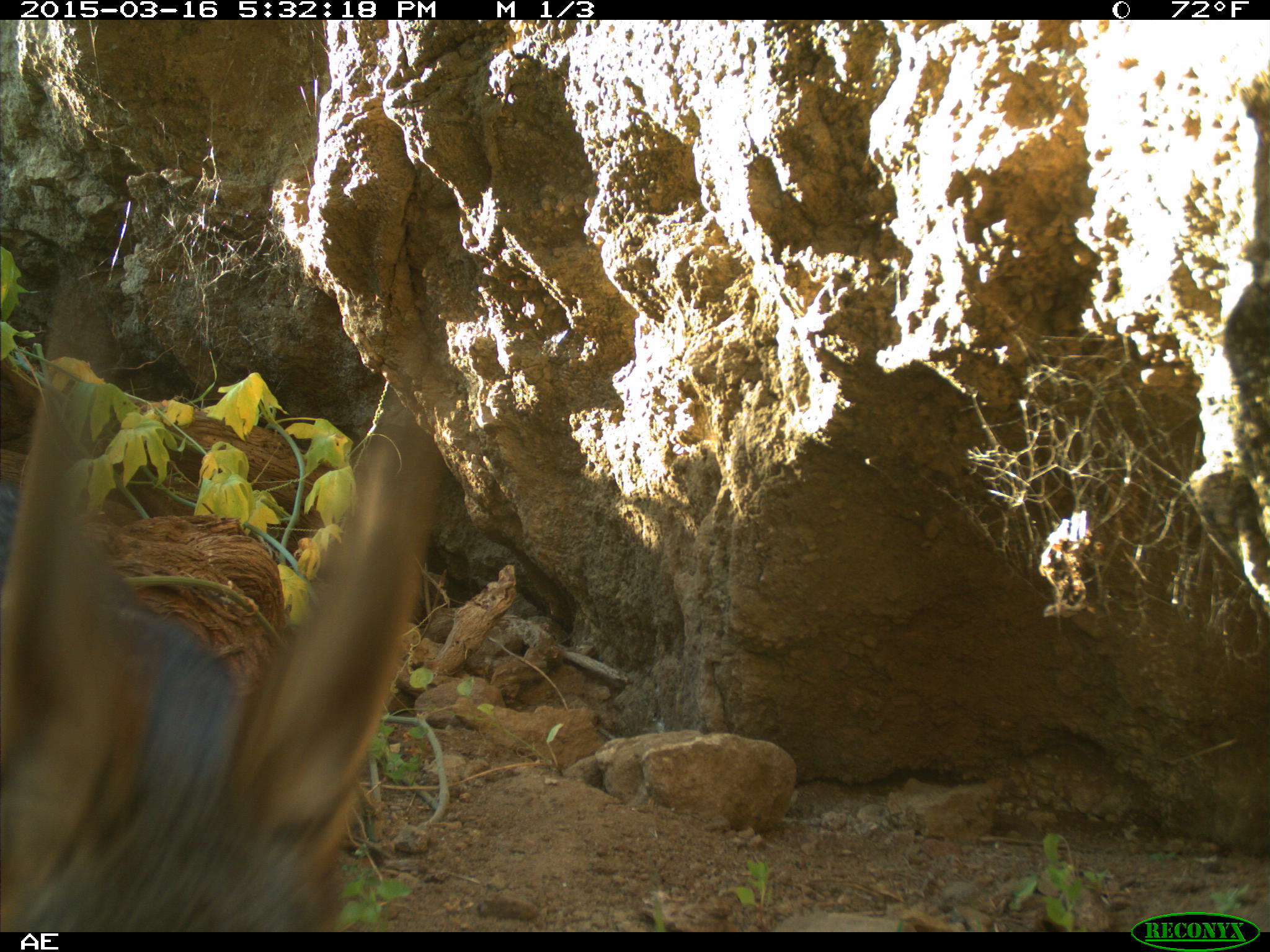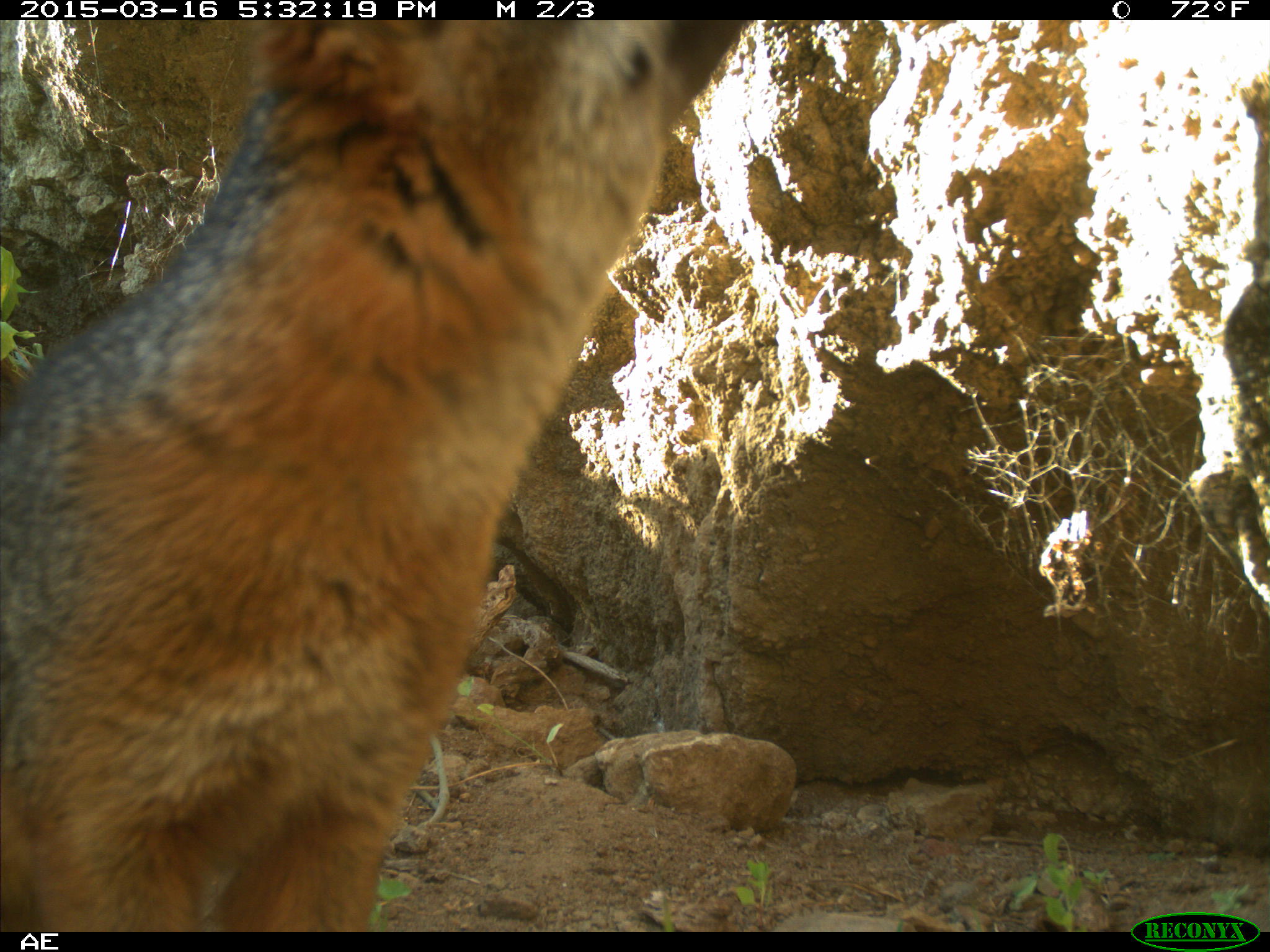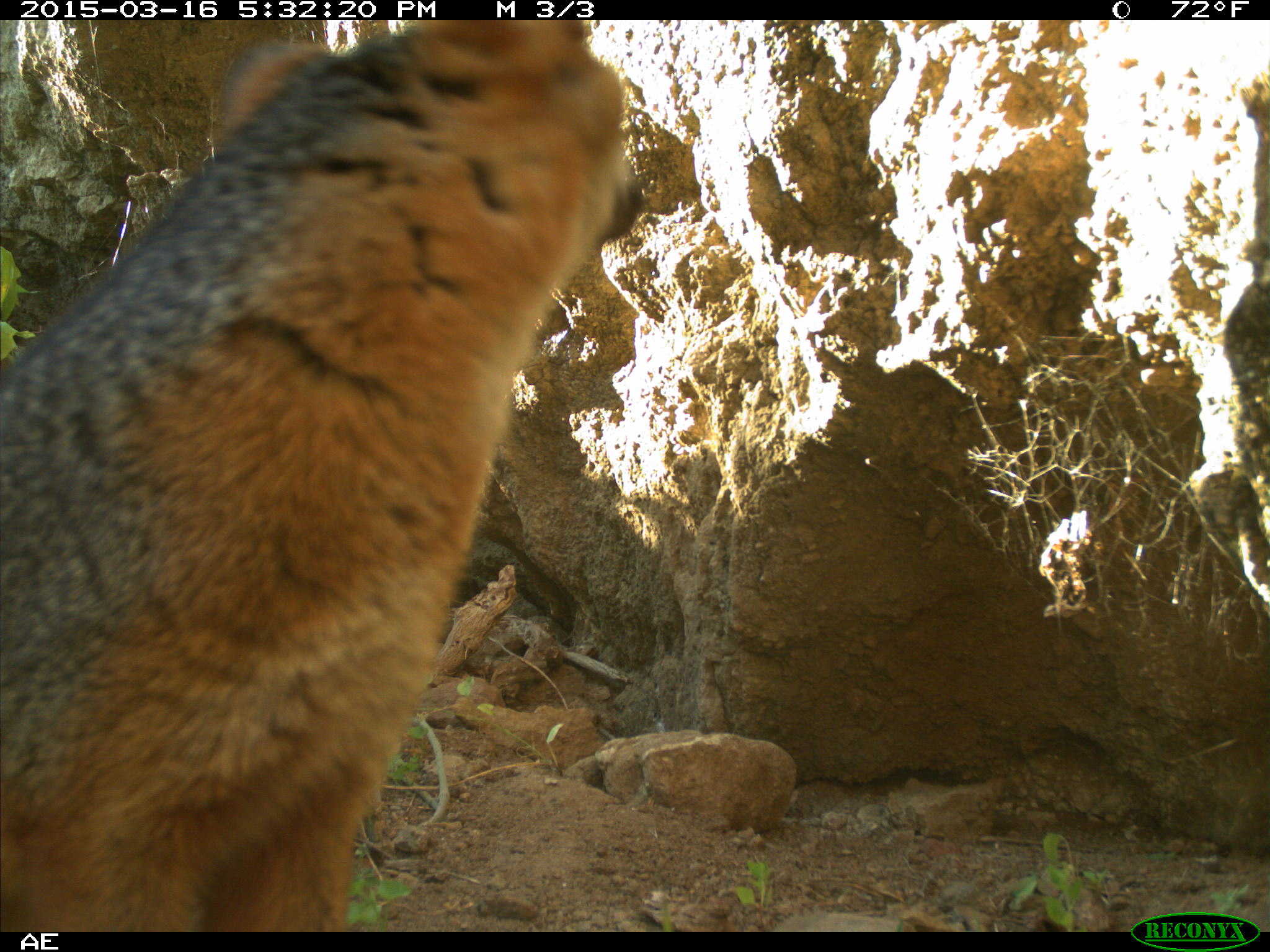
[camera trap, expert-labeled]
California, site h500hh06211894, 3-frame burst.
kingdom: Animalia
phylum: Chordata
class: Mammalia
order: Carnivora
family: Canidae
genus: Urocyon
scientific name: Urocyon littoralis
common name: island fox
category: fox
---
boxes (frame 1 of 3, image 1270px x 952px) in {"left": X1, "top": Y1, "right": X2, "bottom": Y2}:
fox: {"left": 0, "top": 271, "right": 443, "bottom": 929}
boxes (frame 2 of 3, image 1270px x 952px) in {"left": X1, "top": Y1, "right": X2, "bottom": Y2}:
fox: {"left": 0, "top": 18, "right": 748, "bottom": 933}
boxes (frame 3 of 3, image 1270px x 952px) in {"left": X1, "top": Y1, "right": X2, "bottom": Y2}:
fox: {"left": 0, "top": 18, "right": 647, "bottom": 929}